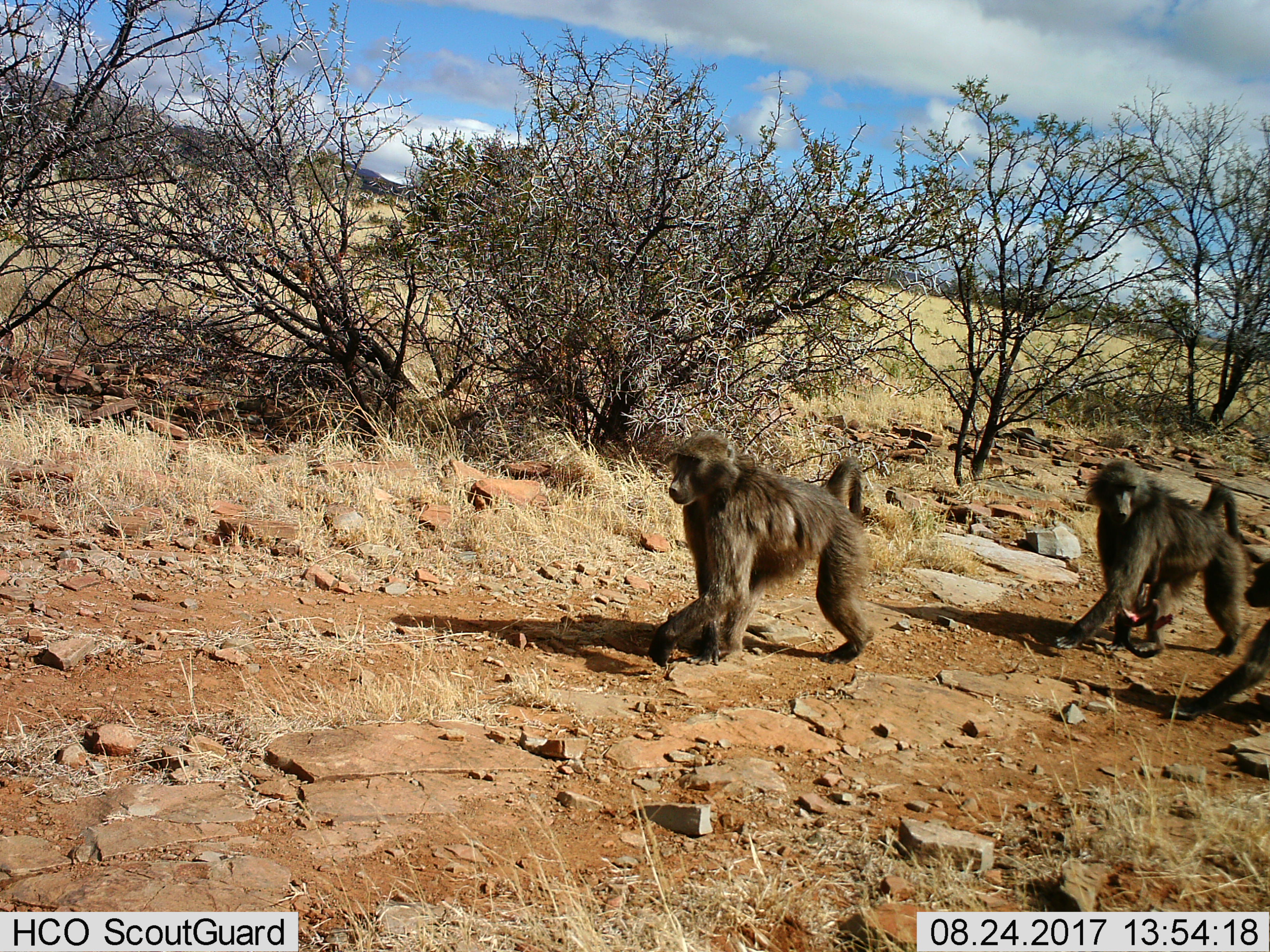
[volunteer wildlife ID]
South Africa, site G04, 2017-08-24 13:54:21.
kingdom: Animalia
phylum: Chordata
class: Mammalia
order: Primates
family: Cercopithecidae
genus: Papio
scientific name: Papio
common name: baboon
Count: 3.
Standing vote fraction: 0%.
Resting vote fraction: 0%.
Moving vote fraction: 100%.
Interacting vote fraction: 11%.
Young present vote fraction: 56%.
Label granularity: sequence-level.